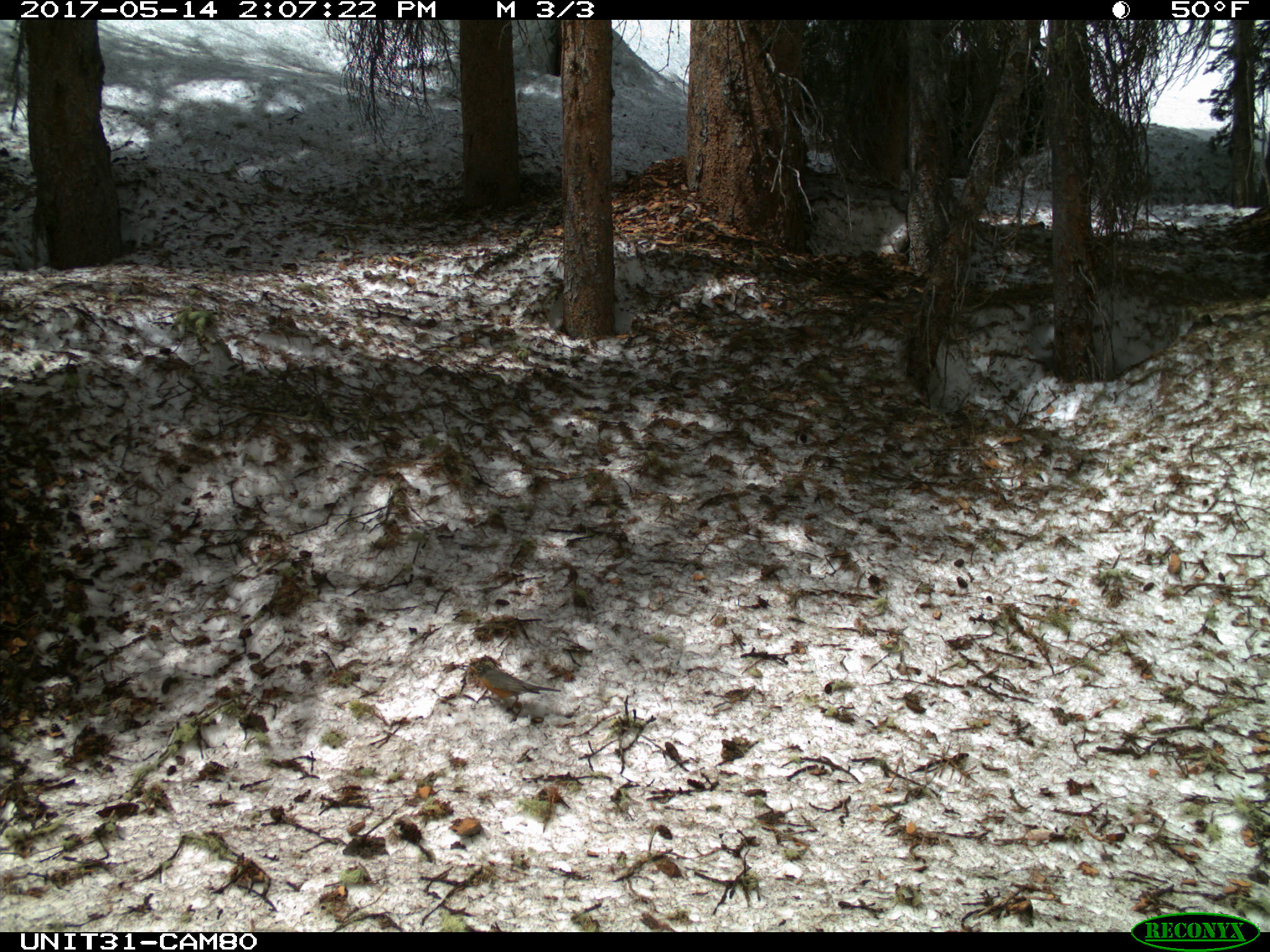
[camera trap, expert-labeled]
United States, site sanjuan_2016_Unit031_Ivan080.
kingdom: Animalia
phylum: Chordata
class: Aves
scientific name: Aves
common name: birds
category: unidentified bird